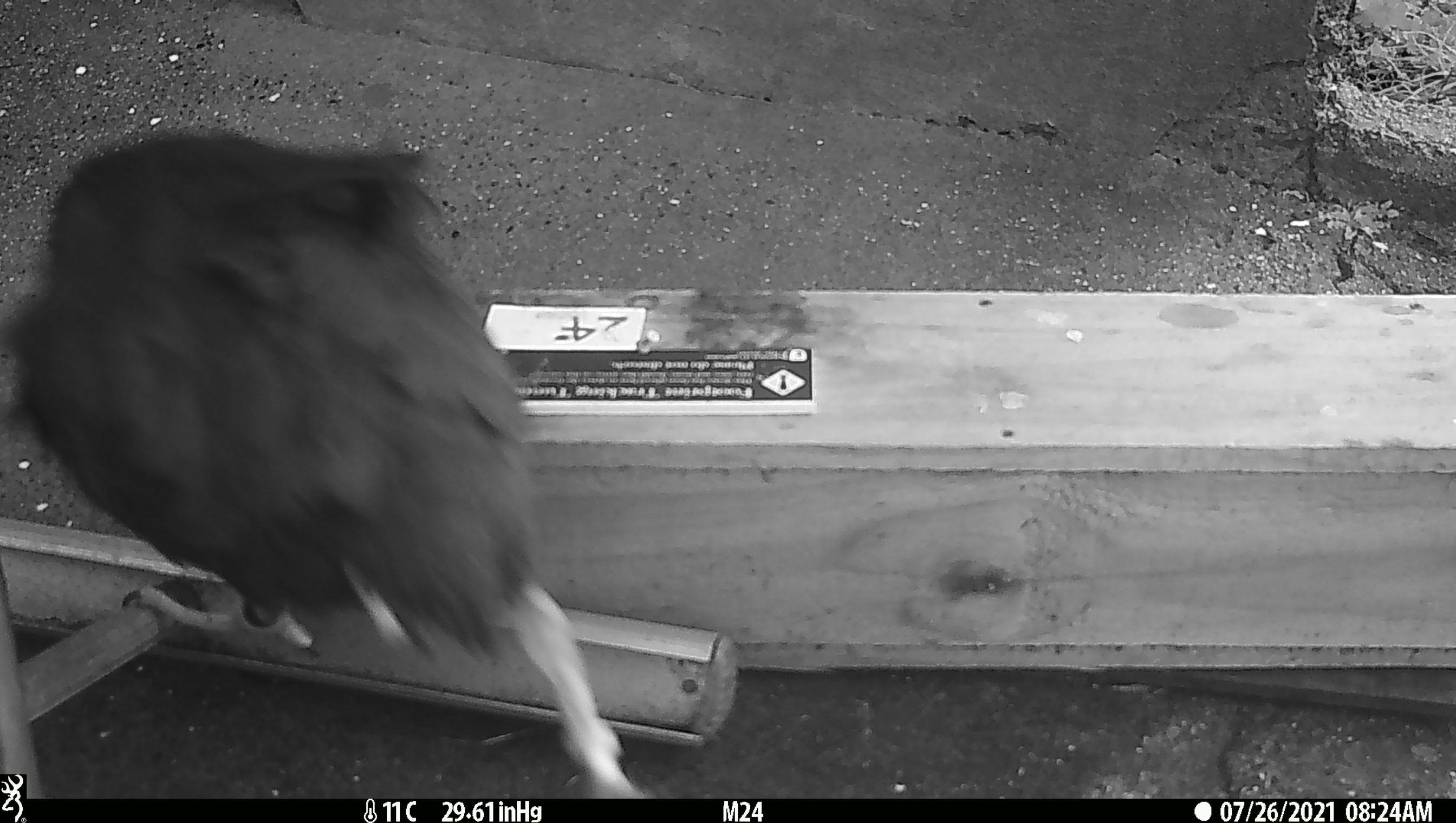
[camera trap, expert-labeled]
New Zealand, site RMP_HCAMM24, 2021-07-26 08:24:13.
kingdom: Animalia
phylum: Chordata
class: Aves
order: Gruiformes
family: Rallidae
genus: Porphyrio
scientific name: Porphyrio mantelli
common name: takahe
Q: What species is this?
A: Takahe (Porphyrio mantelli).